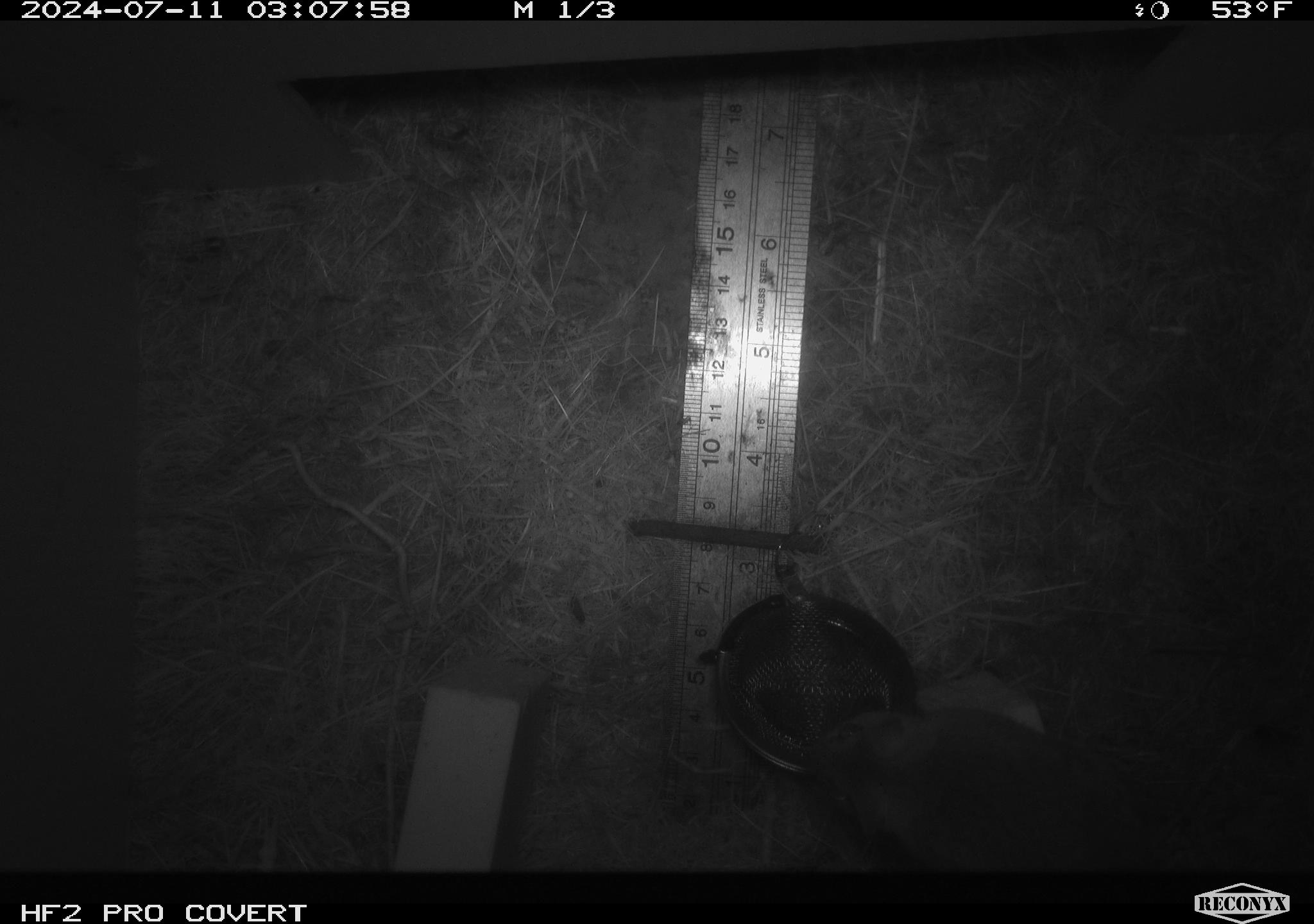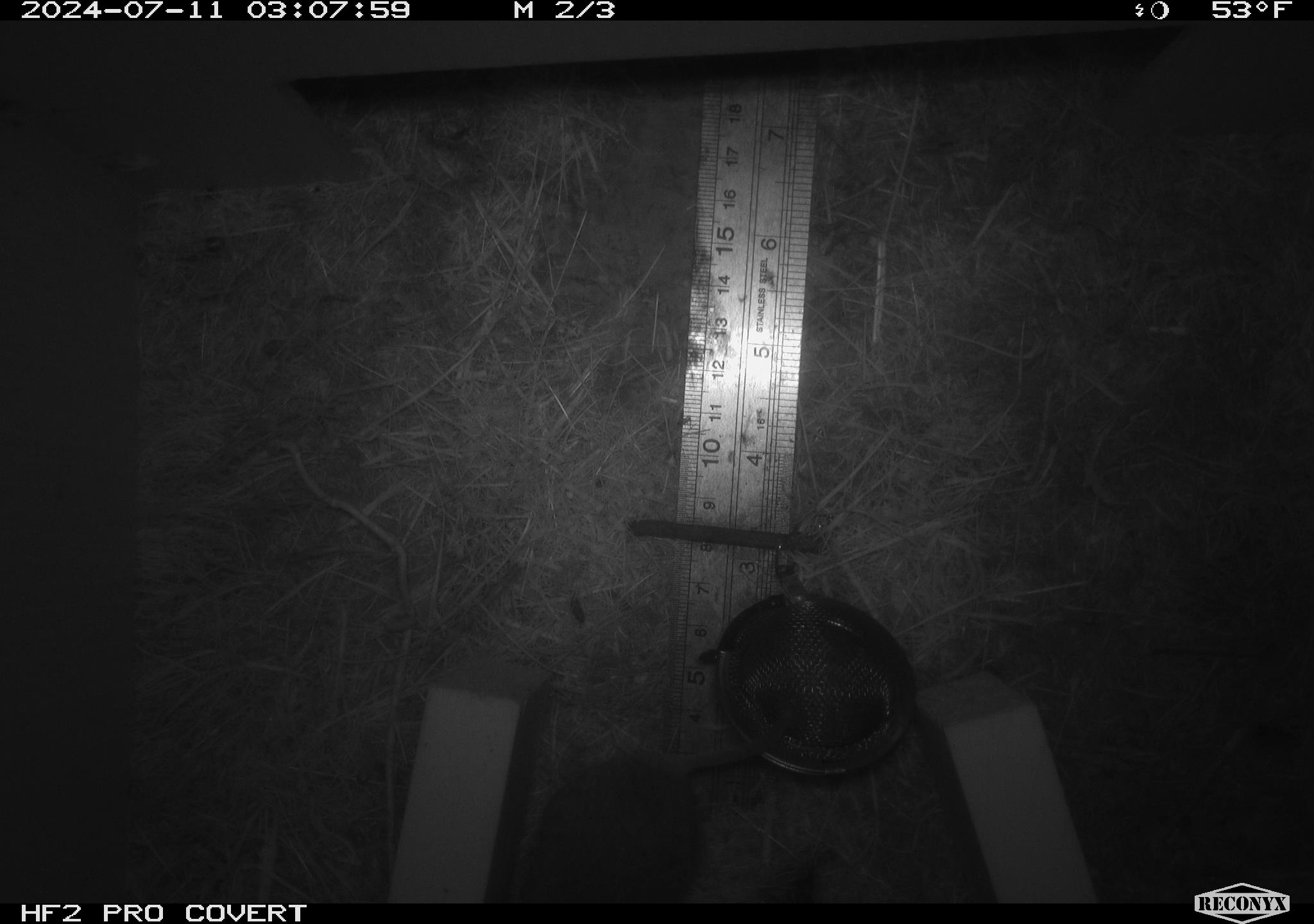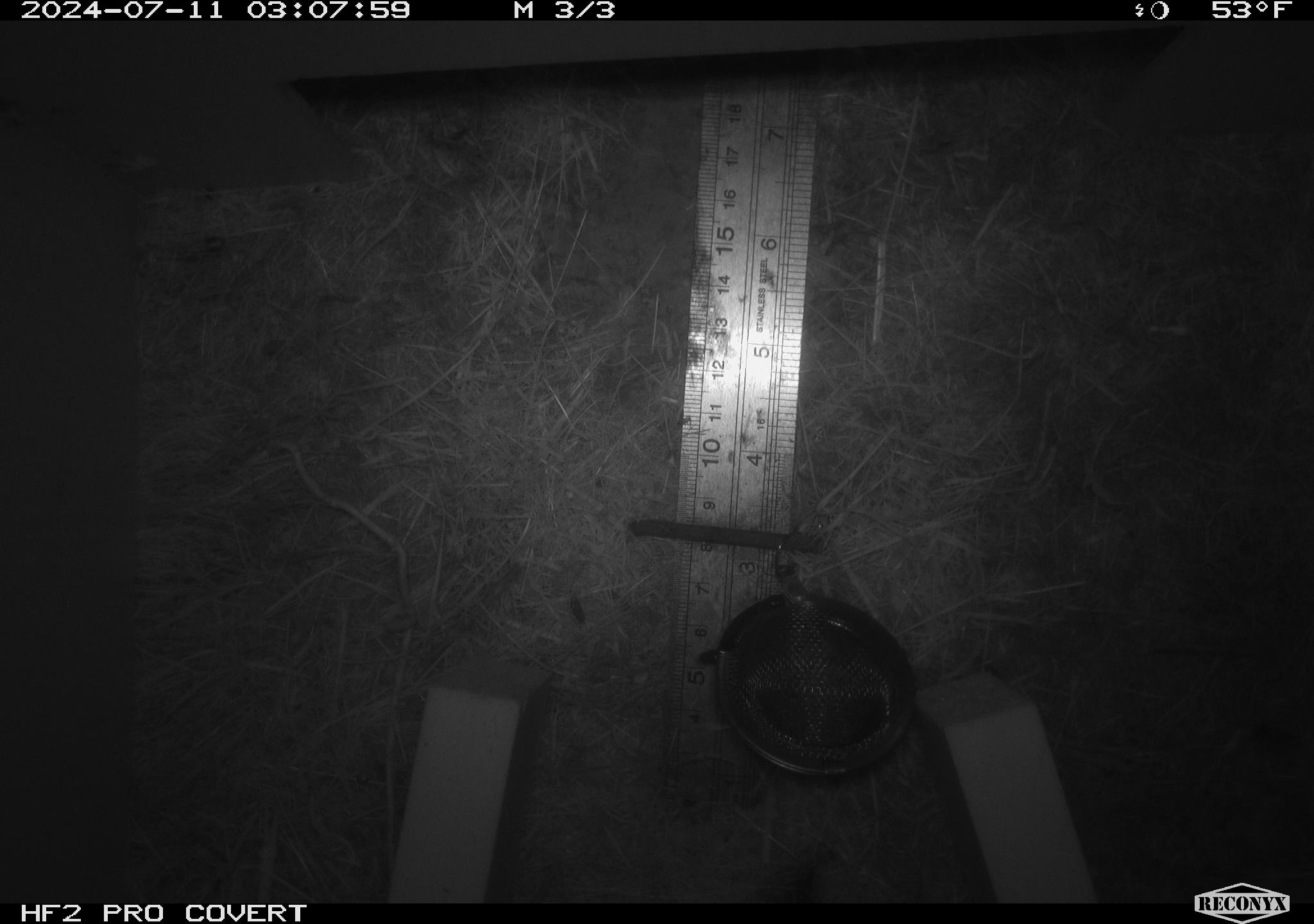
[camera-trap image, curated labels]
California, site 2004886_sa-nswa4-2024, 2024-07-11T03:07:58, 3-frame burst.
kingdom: Animalia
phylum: Chordata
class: Mammalia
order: Rodentia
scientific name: Rodentia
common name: mouse species